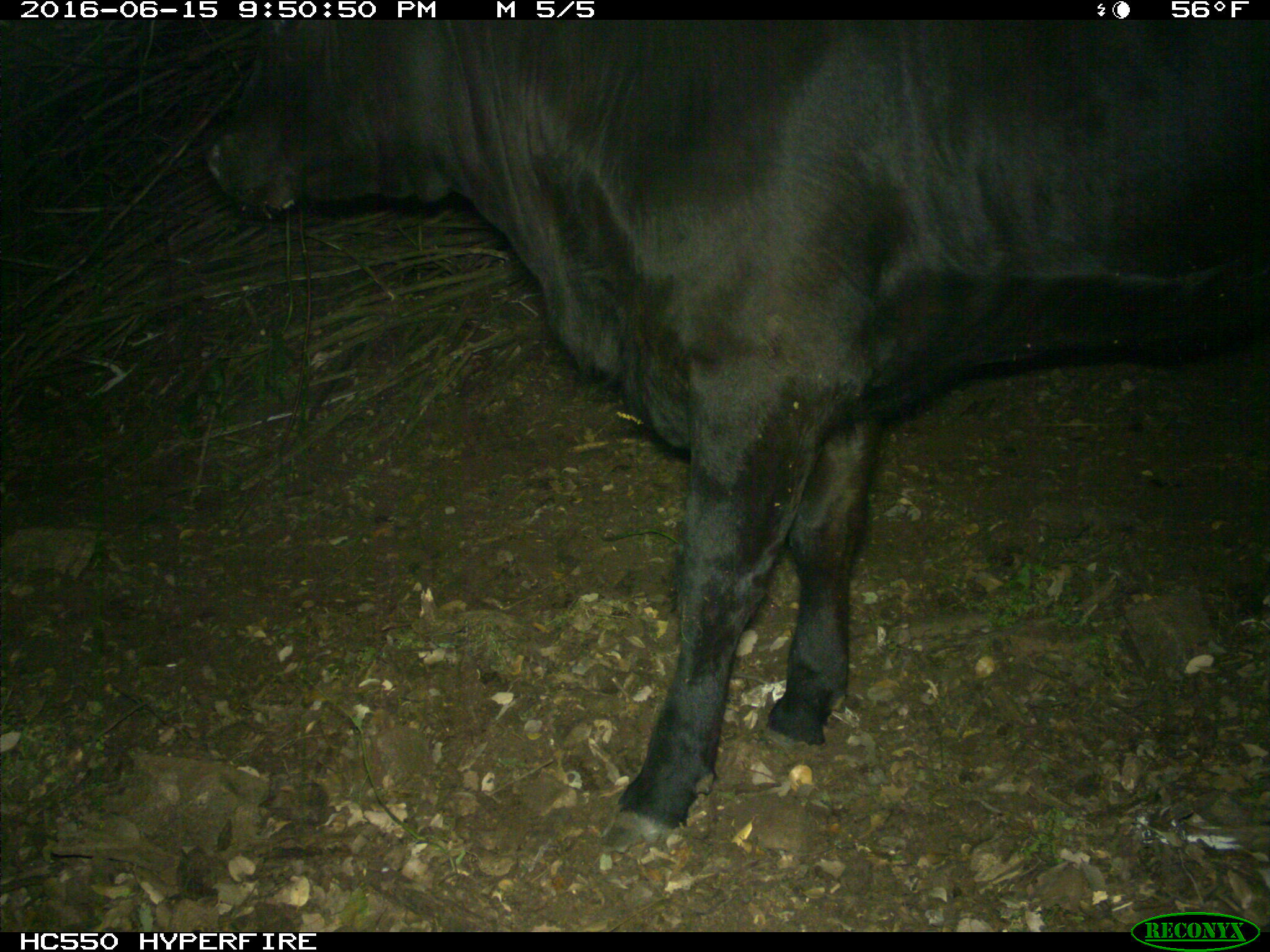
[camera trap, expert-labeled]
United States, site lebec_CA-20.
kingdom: Animalia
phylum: Chordata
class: Mammalia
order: Artiodactyla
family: Bovidae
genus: Bos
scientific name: Bos taurus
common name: domestic cow